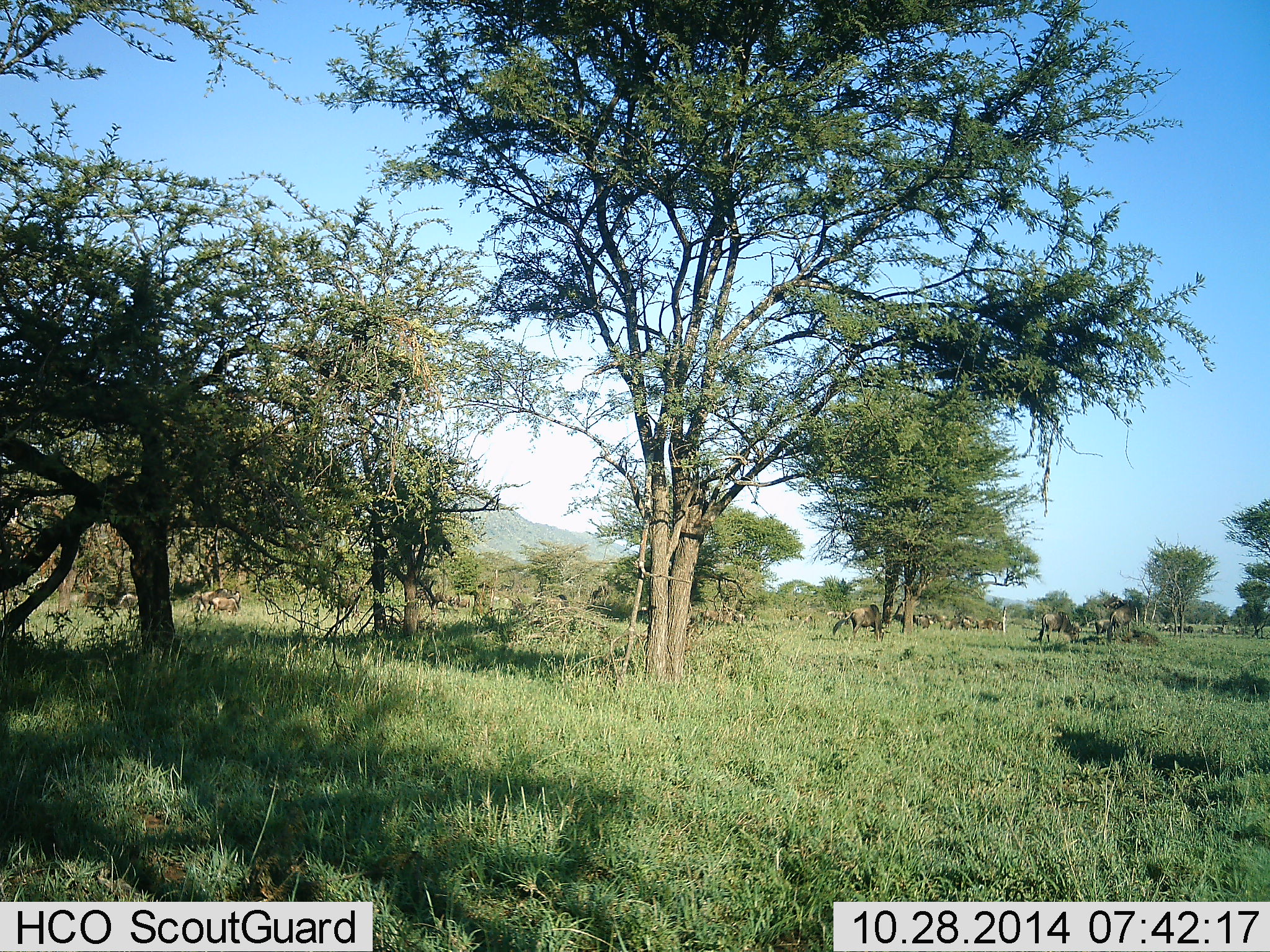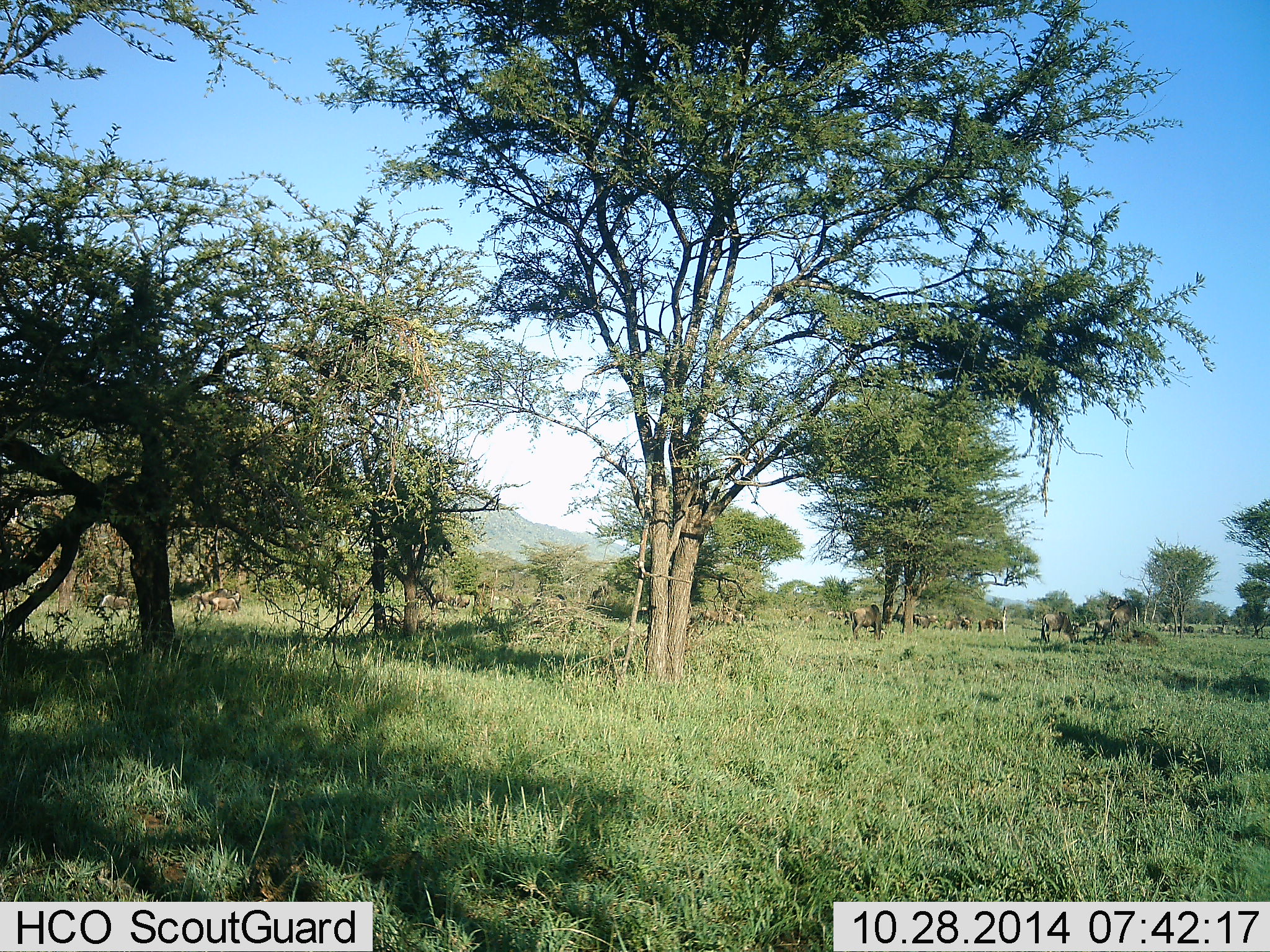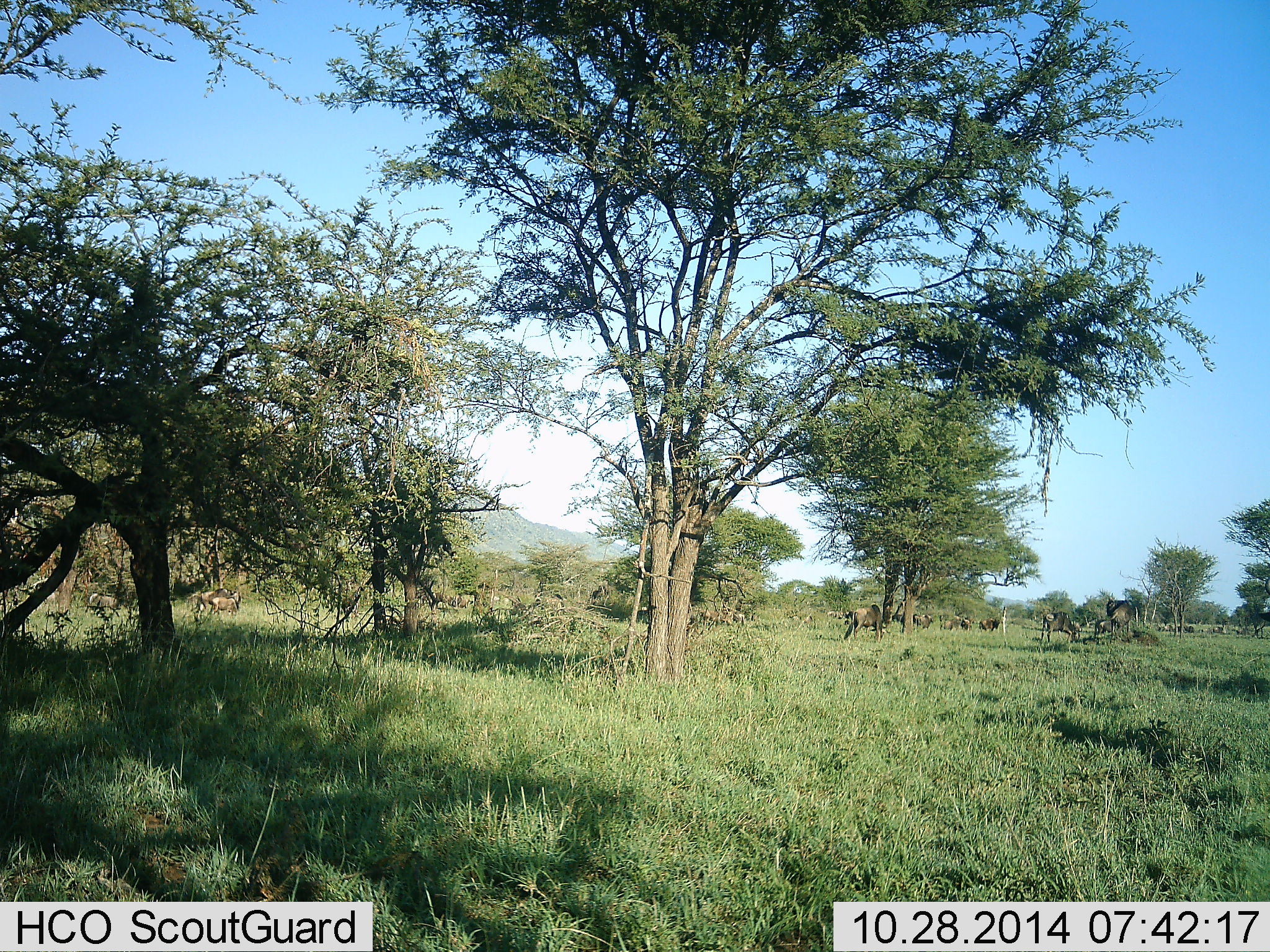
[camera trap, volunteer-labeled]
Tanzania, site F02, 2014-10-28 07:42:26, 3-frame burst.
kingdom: Animalia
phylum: Chordata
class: Mammalia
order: Artiodactyla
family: Bovidae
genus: Connochaetes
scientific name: Connochaetes taurinus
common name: blue wildebeest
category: wildebeest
Wildebeest (blue wildebeest) (Connochaetes taurinus), count 11-50. Behavior (volunteer vote fractions): standing 30%, resting 10%, moving 60%, interacting 10%. Young present (vote fraction): 0%. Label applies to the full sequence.